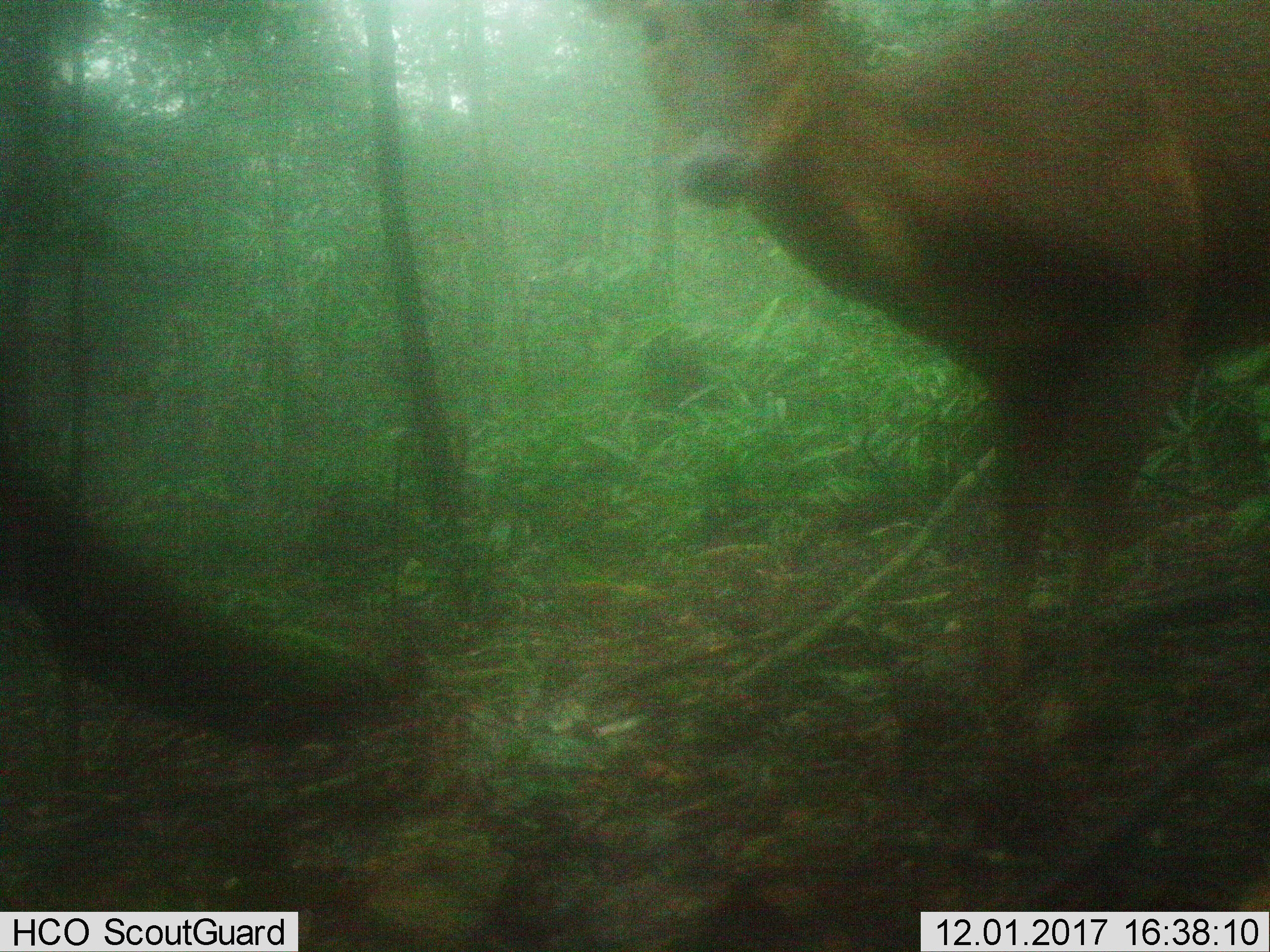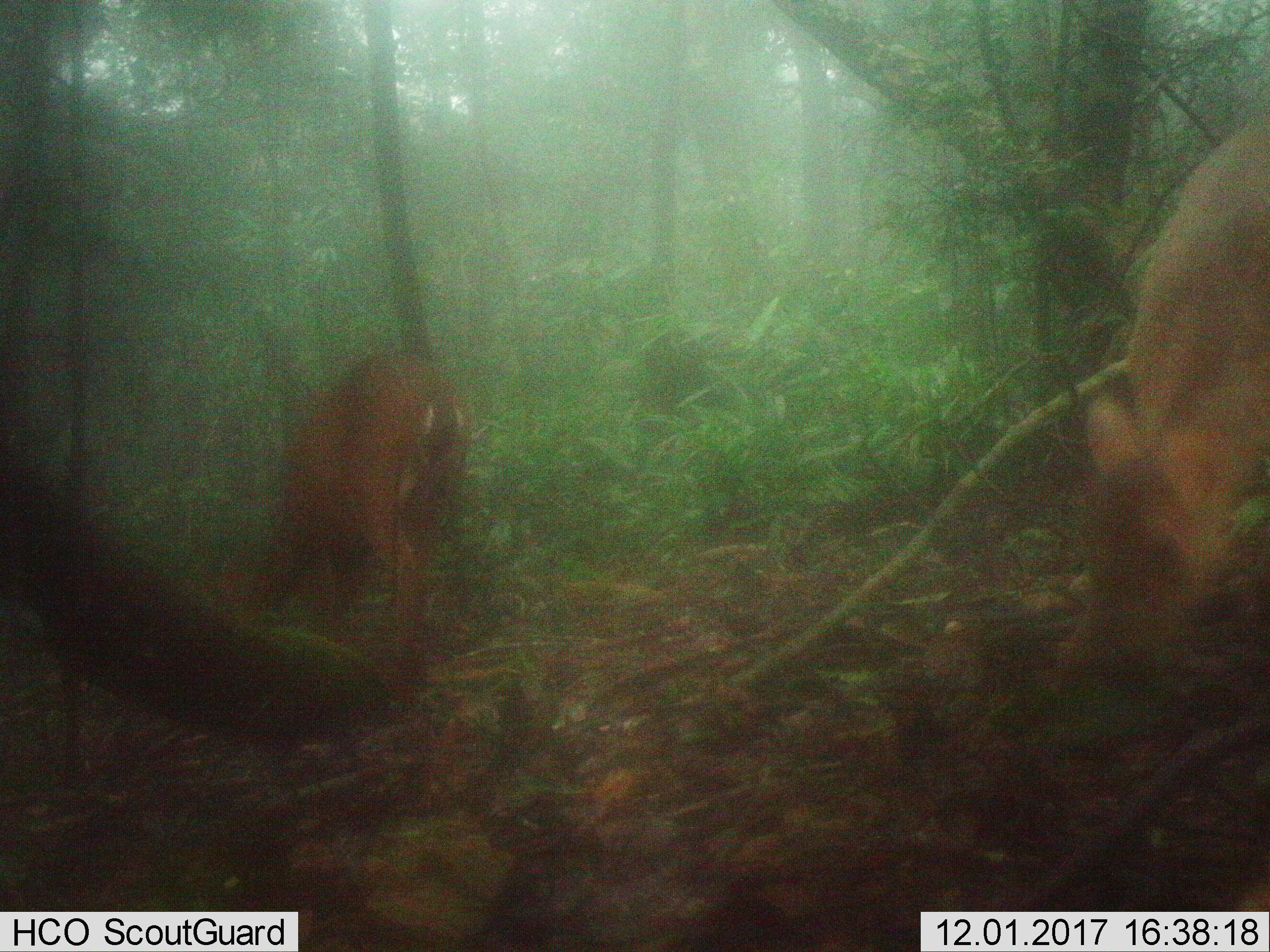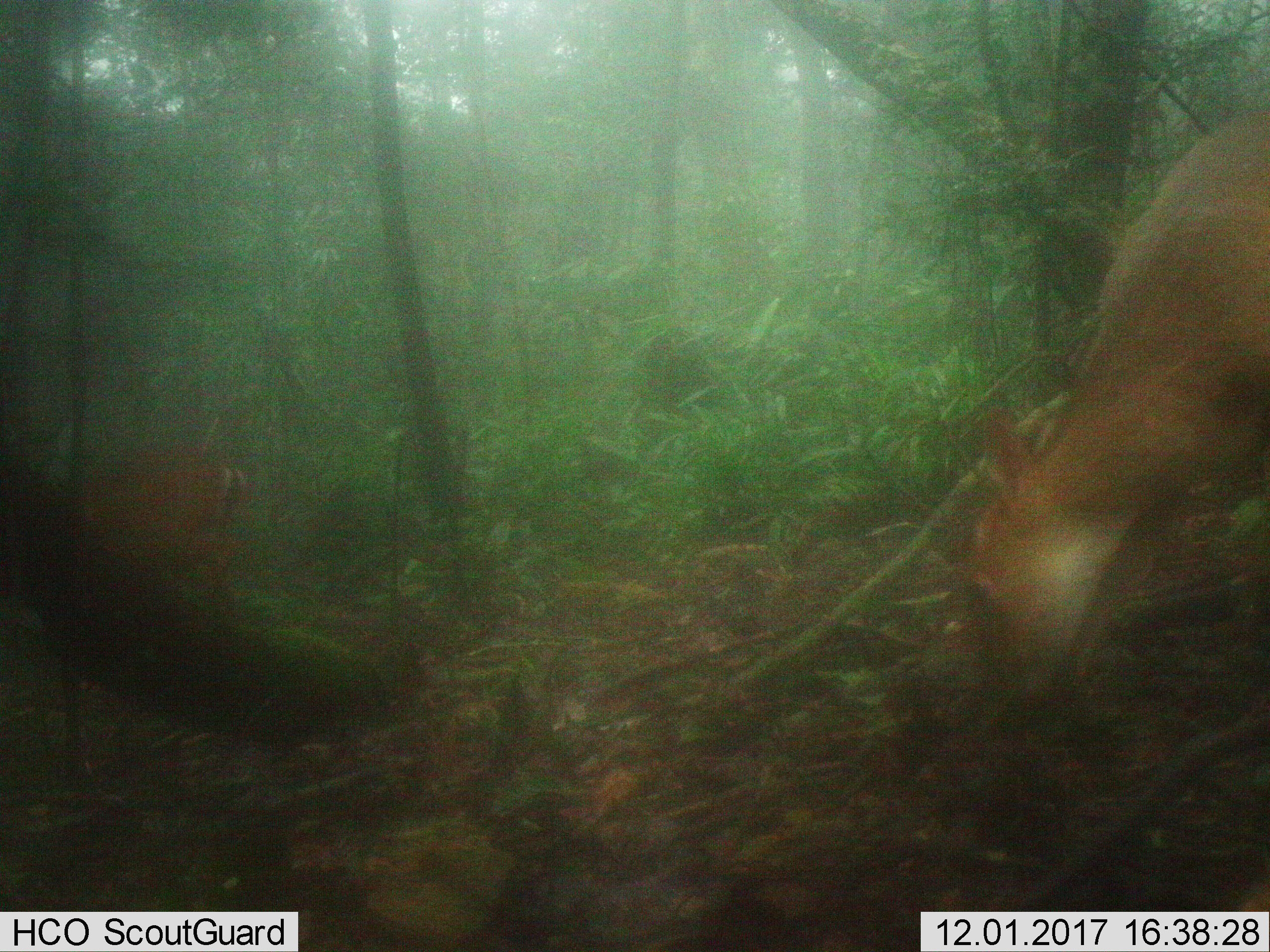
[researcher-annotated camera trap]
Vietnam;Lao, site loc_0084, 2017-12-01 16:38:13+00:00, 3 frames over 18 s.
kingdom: Animalia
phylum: Chordata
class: Mammalia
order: Artiodactyla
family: Cervidae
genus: Muntiacus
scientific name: Muntiacus vuquangensis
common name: large-antlered muntjac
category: large antlered muntjac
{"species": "large antlered muntjac (large-antlered muntjac) (Muntiacus vuquangensis)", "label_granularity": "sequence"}